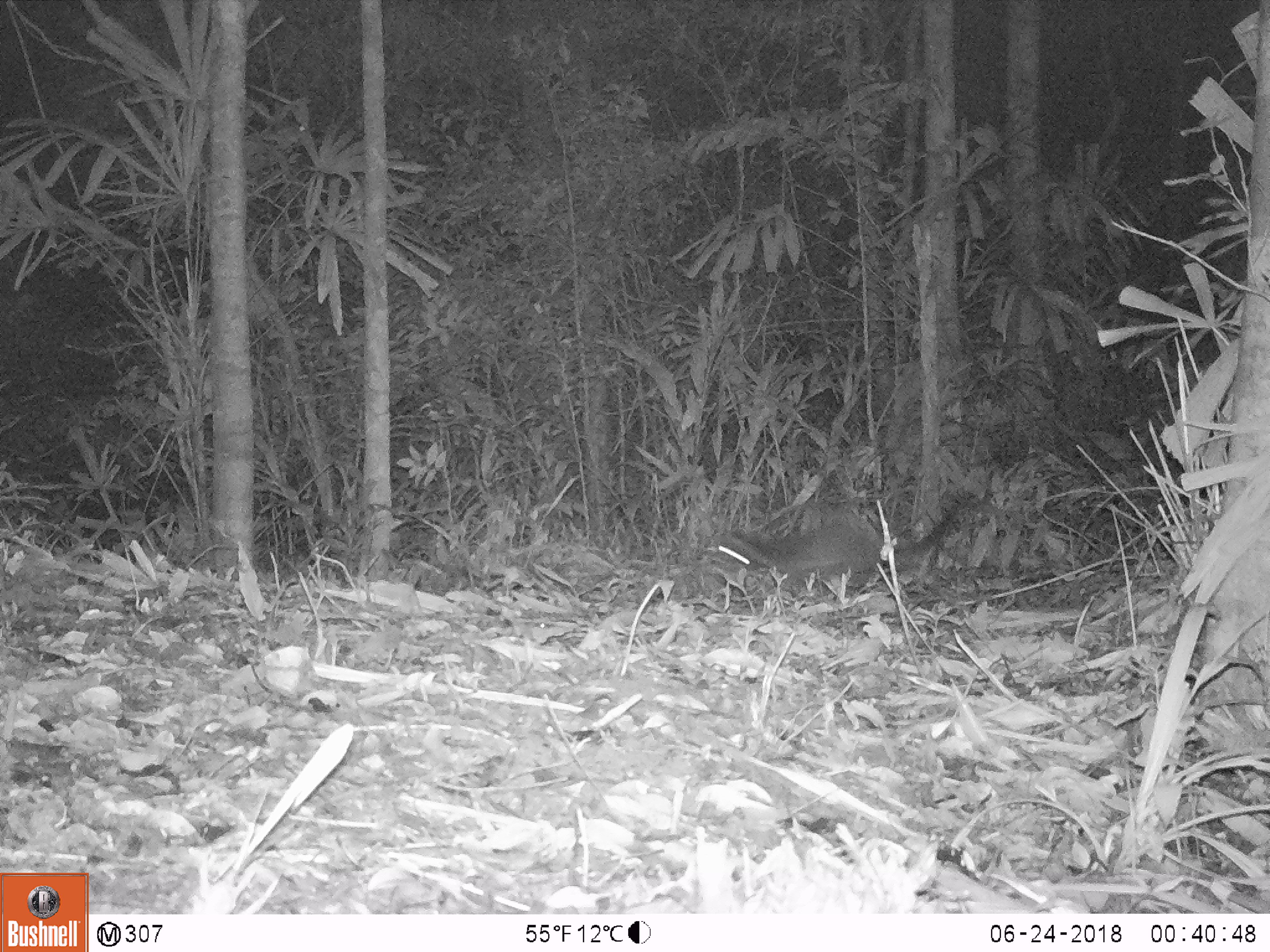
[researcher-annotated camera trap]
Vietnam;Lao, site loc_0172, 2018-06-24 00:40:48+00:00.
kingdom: Animalia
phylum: Chordata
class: Mammalia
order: Carnivora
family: Viverridae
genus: Paguma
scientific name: Paguma larvata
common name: masked palm civet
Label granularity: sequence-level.